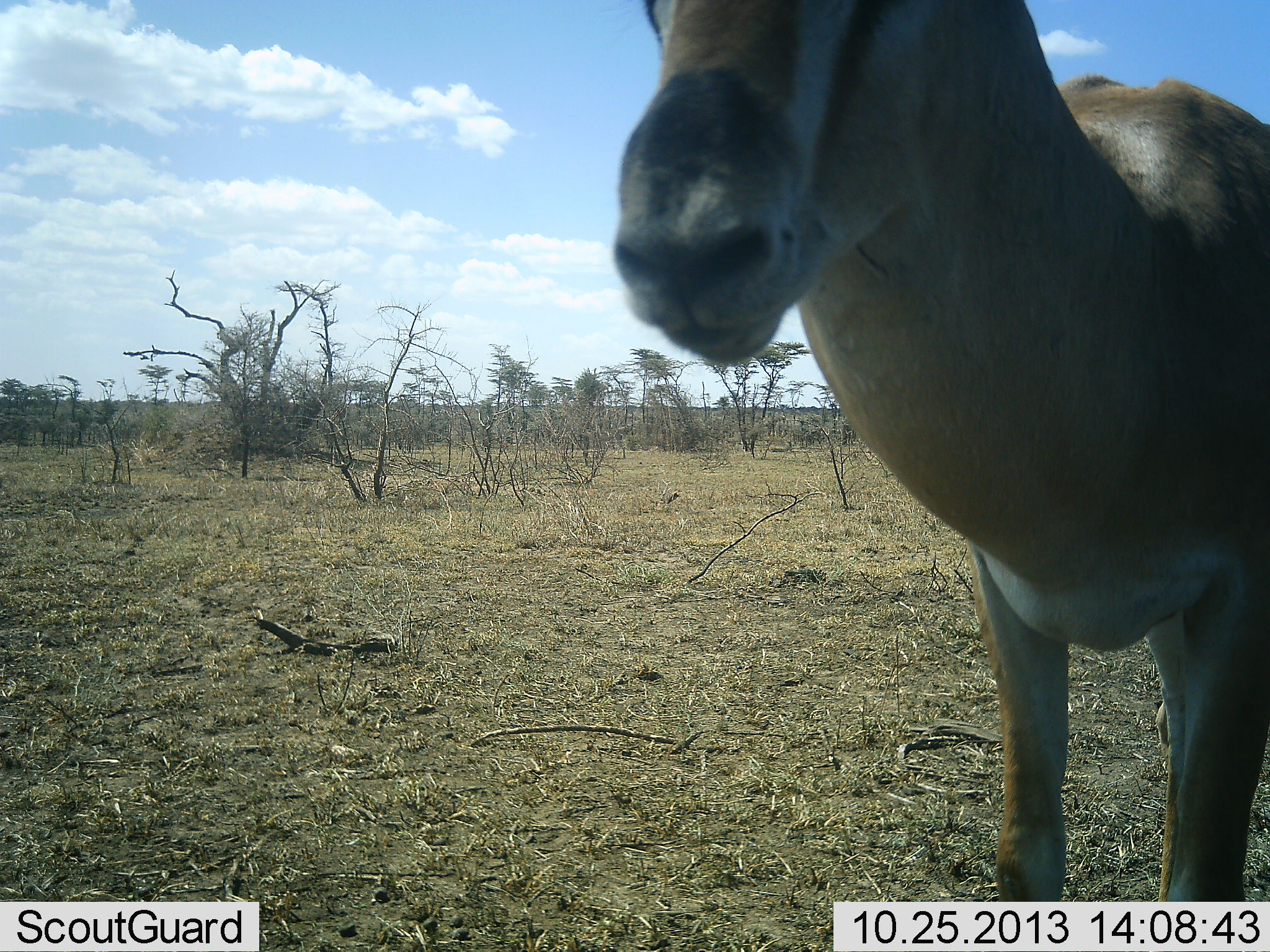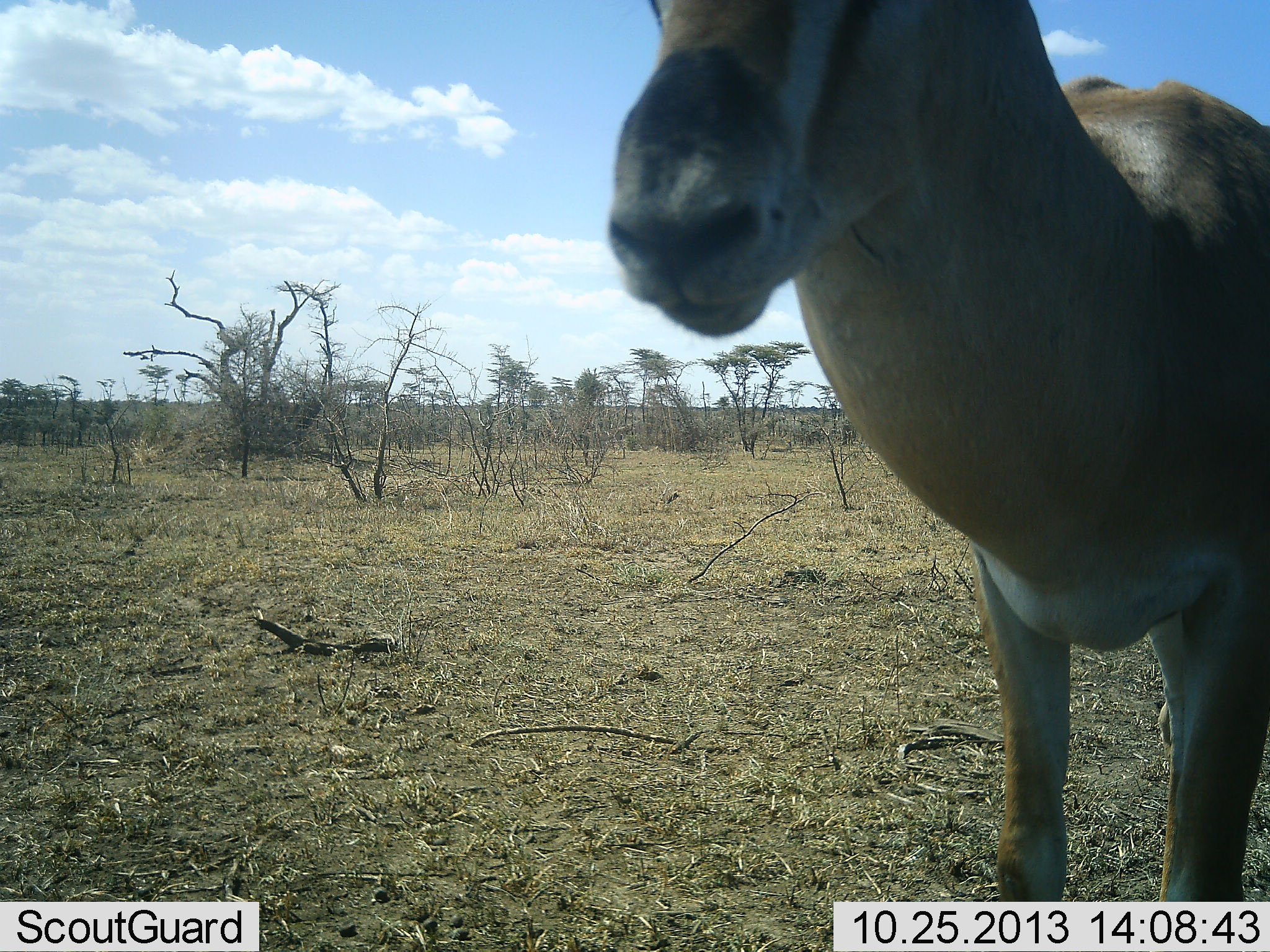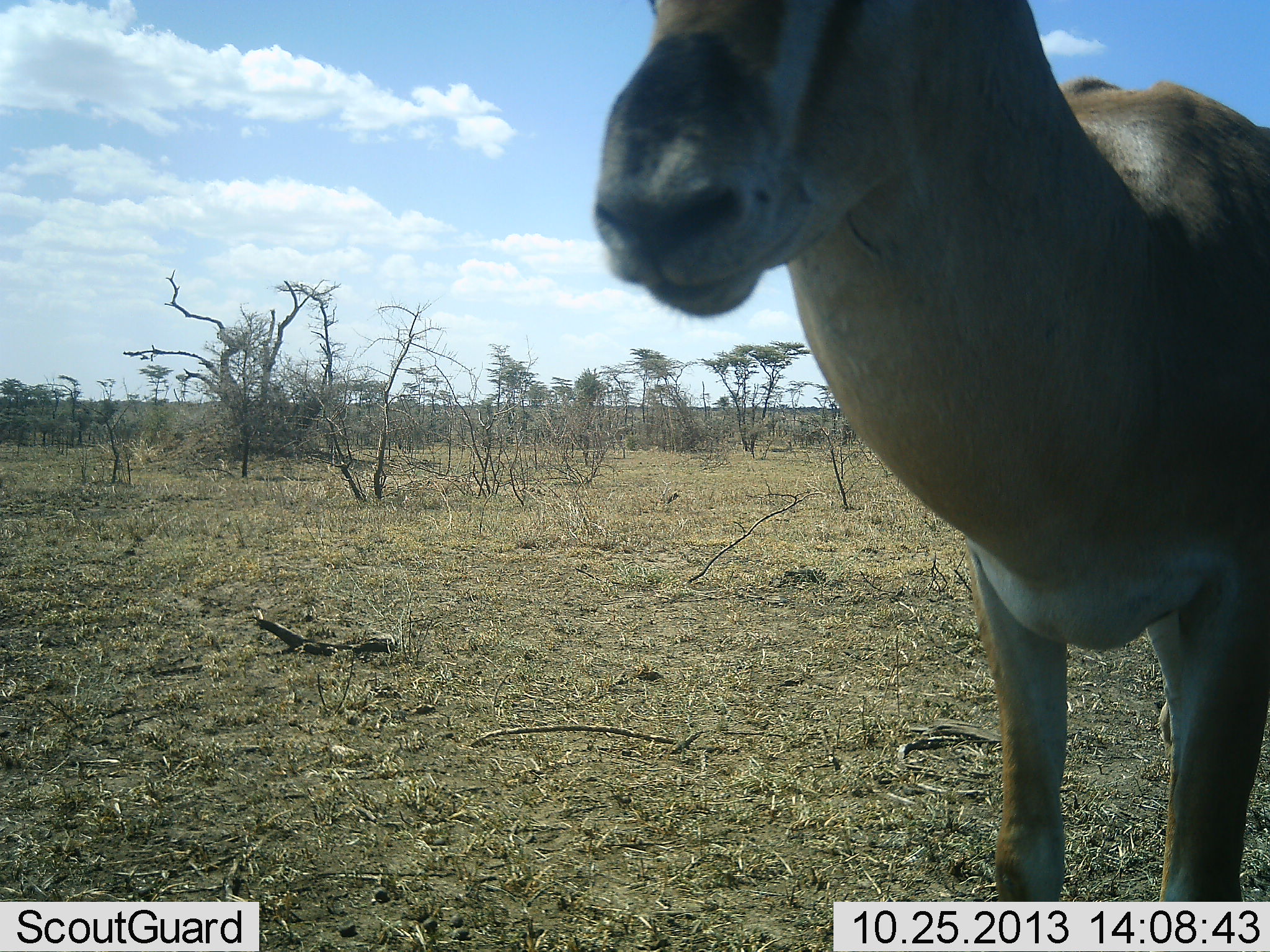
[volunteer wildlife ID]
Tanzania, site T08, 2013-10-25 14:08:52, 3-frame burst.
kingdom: Animalia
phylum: Chordata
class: Mammalia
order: Artiodactyla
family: Bovidae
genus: Nanger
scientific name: Nanger granti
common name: grant's gazelle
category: gazellegrants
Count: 1.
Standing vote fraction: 90%.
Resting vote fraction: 10%.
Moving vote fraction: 0%.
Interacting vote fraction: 0%.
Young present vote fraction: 0%.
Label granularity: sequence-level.